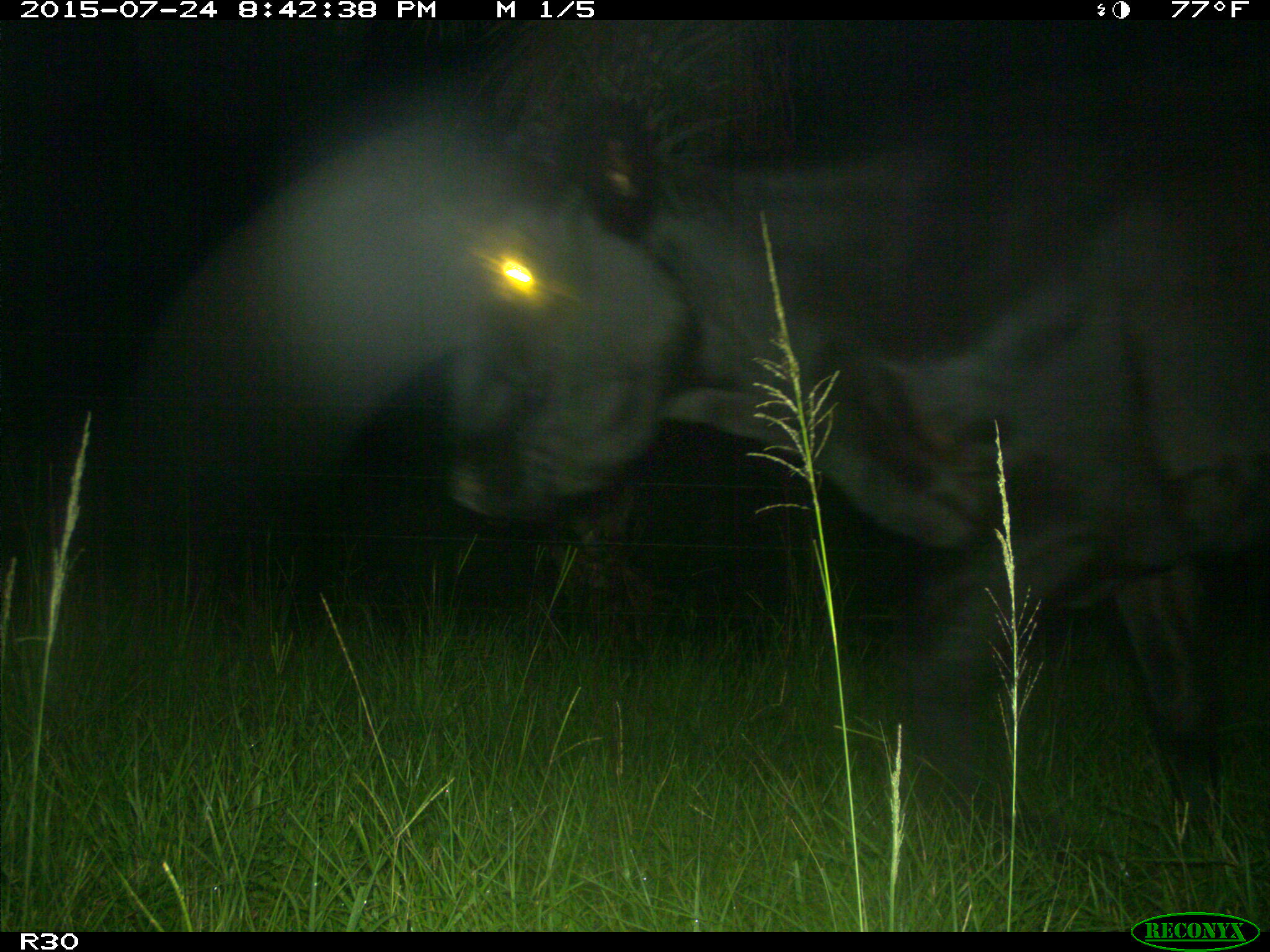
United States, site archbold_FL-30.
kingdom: Animalia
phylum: Chordata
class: Mammalia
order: Artiodactyla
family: Bovidae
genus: Bos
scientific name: Bos taurus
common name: domestic cow